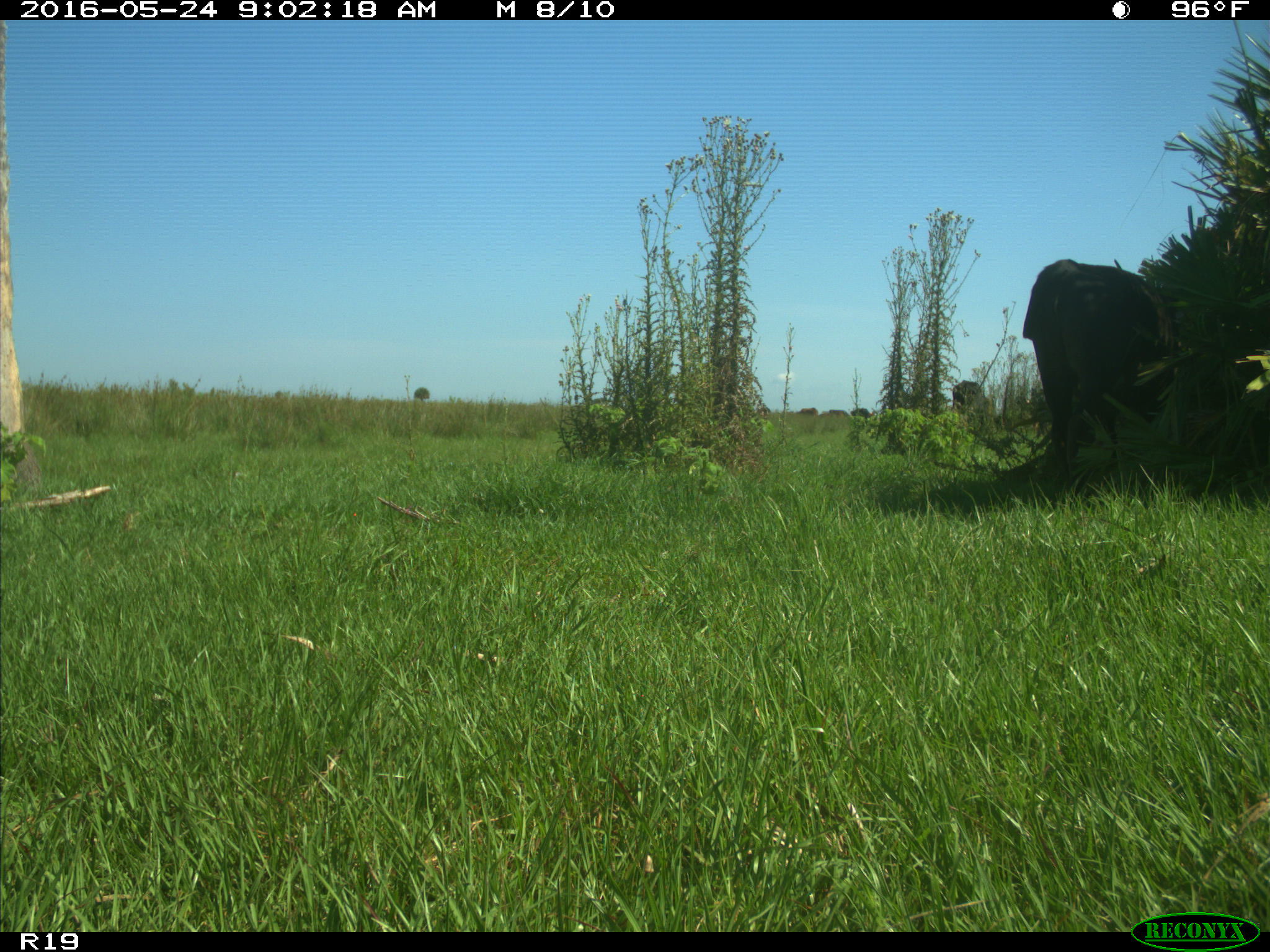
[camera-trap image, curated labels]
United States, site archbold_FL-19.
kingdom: Animalia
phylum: Chordata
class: Mammalia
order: Artiodactyla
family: Bovidae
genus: Bos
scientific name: Bos taurus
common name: domestic cow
Bos taurus (domestic cow).